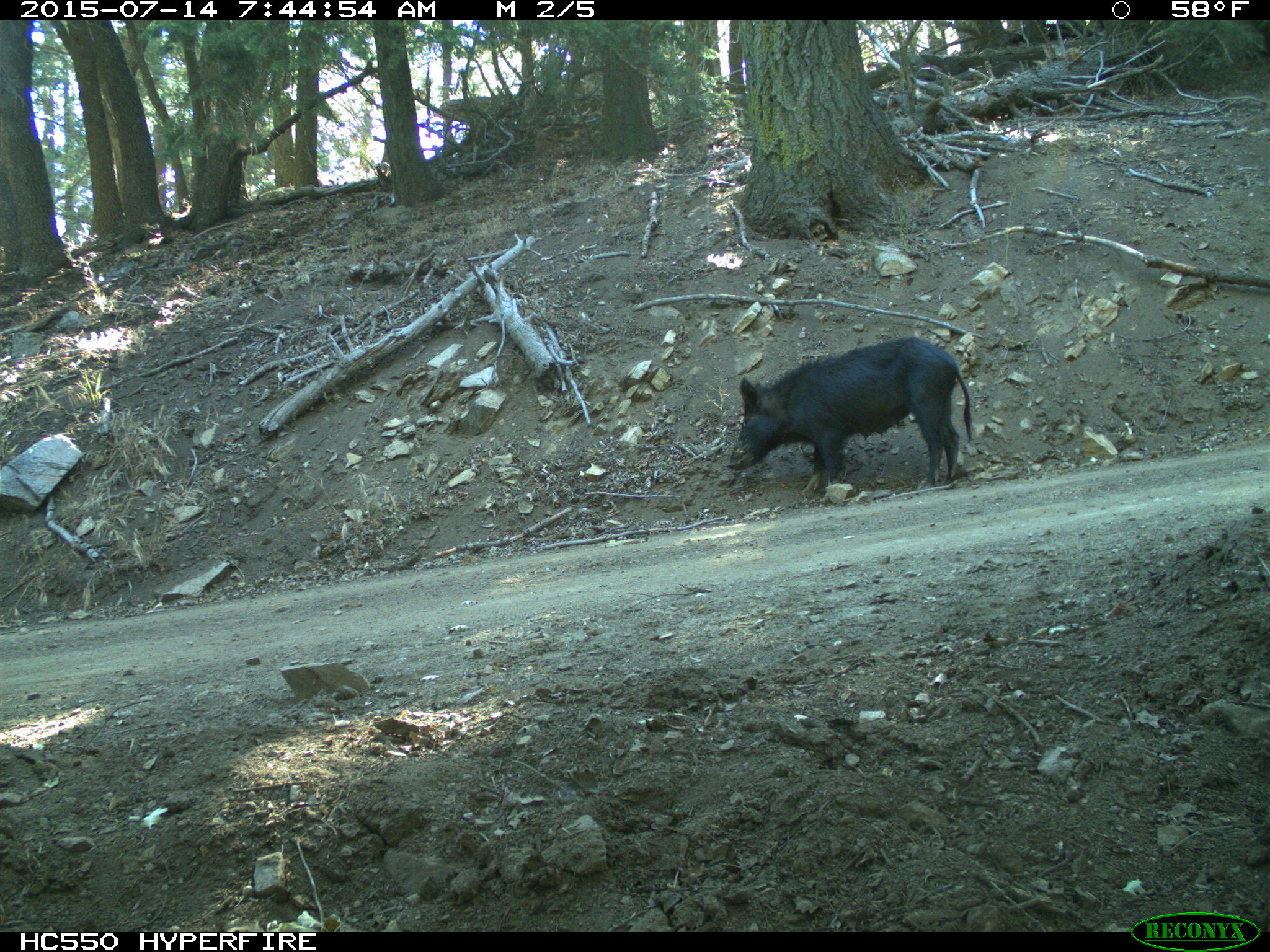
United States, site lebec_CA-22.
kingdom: Animalia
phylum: Chordata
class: Mammalia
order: Artiodactyla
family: Suidae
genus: Sus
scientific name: Sus scrofa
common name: wild boar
Sus scrofa (wild boar).